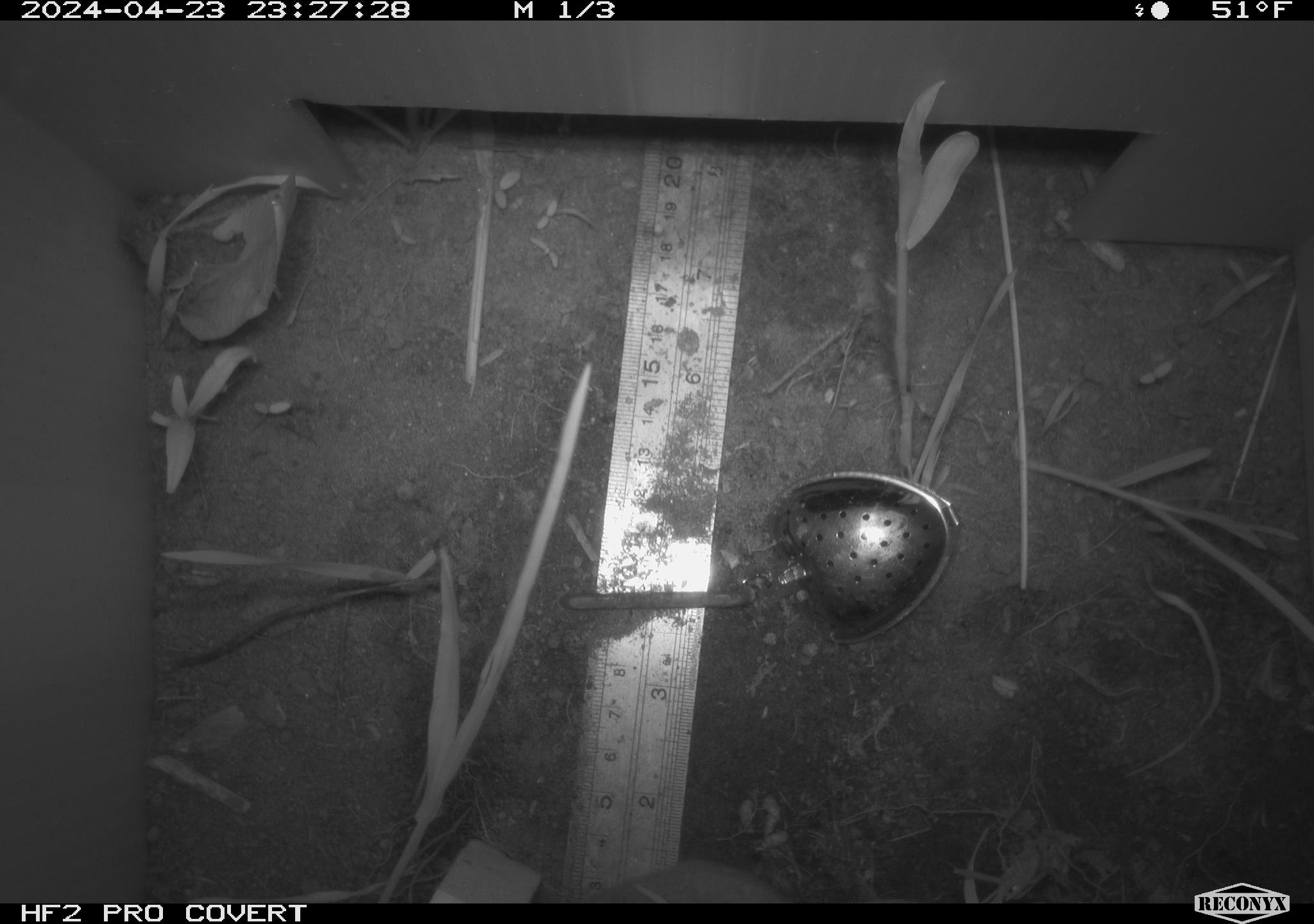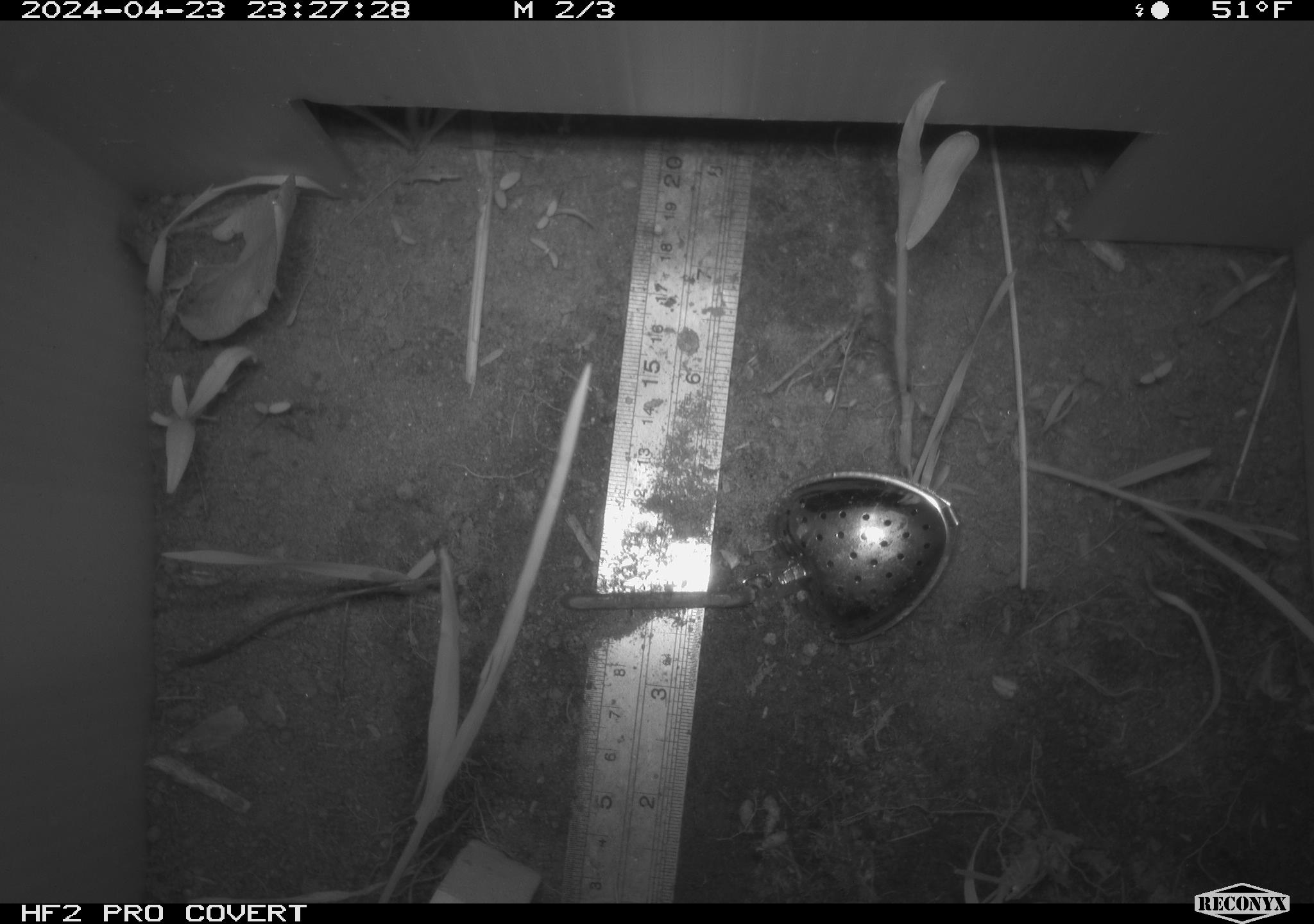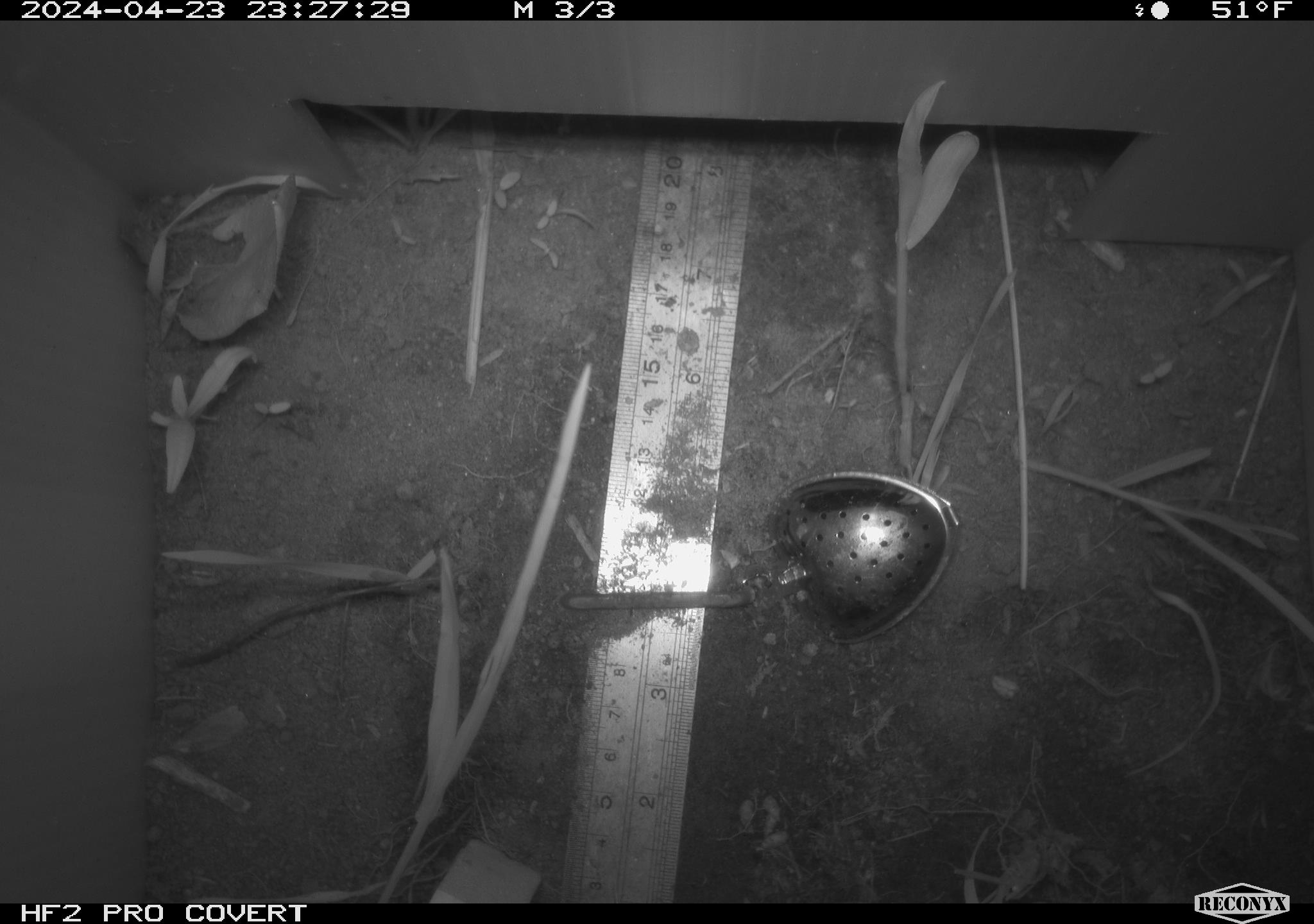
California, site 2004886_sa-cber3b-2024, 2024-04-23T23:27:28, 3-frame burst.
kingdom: Animalia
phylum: Chordata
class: Mammalia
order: Rodentia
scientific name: Rodentia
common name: mouse species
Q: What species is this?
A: Mouse species (Rodentia).